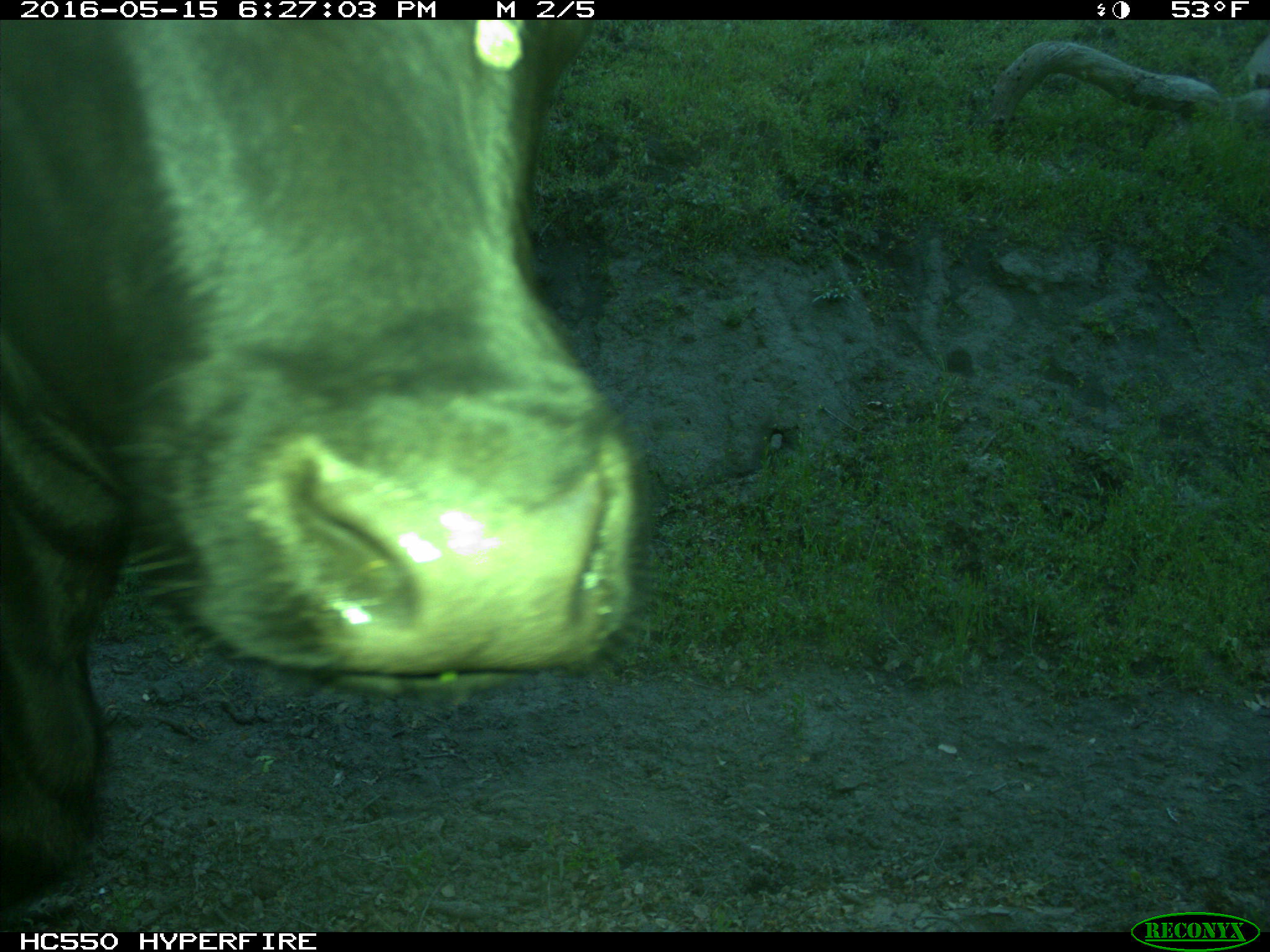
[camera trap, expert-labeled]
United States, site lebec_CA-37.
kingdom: Animalia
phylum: Chordata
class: Mammalia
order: Artiodactyla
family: Bovidae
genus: Bos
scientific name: Bos taurus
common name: domestic cow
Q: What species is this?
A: Bos taurus (domestic cow).